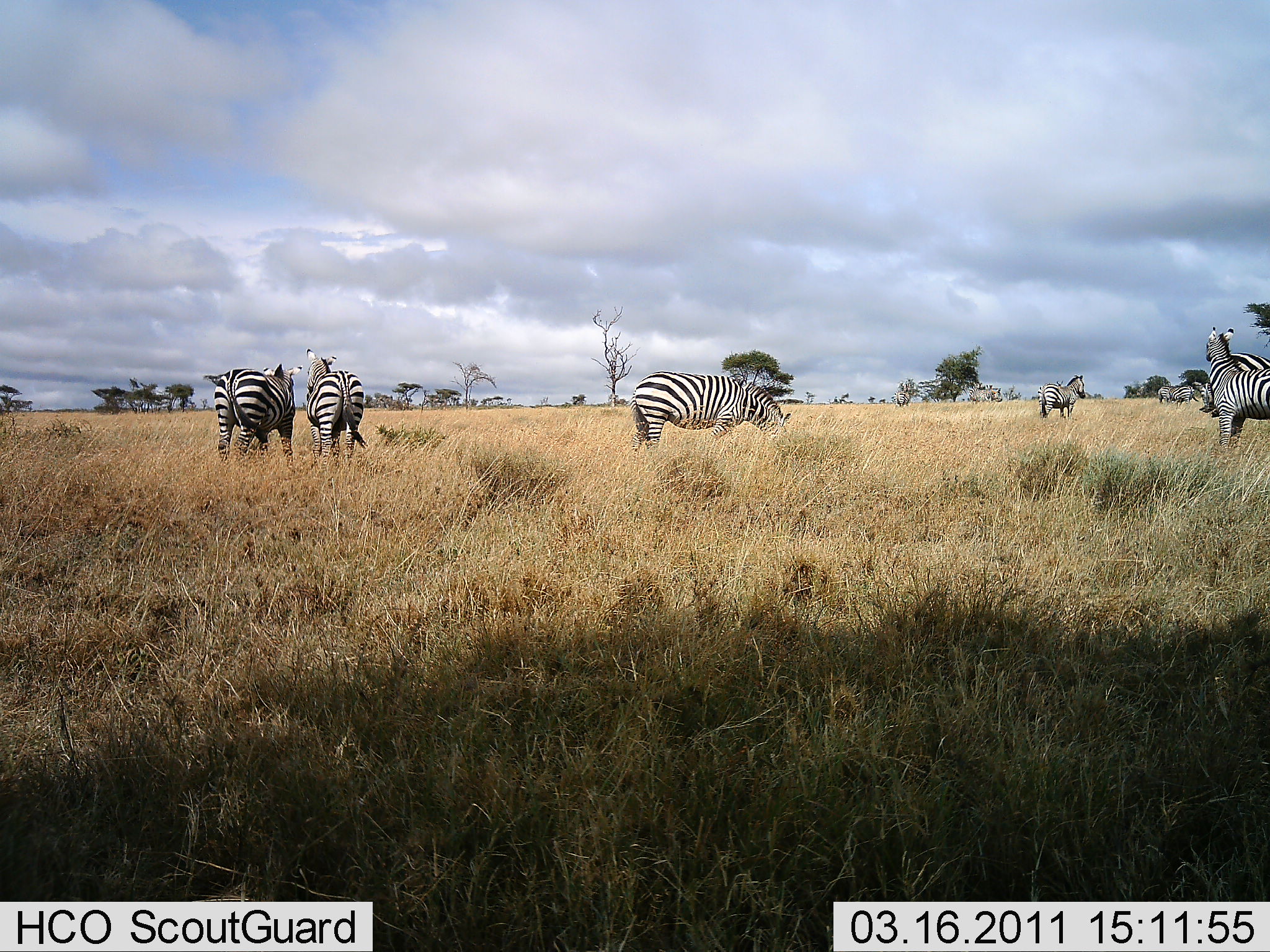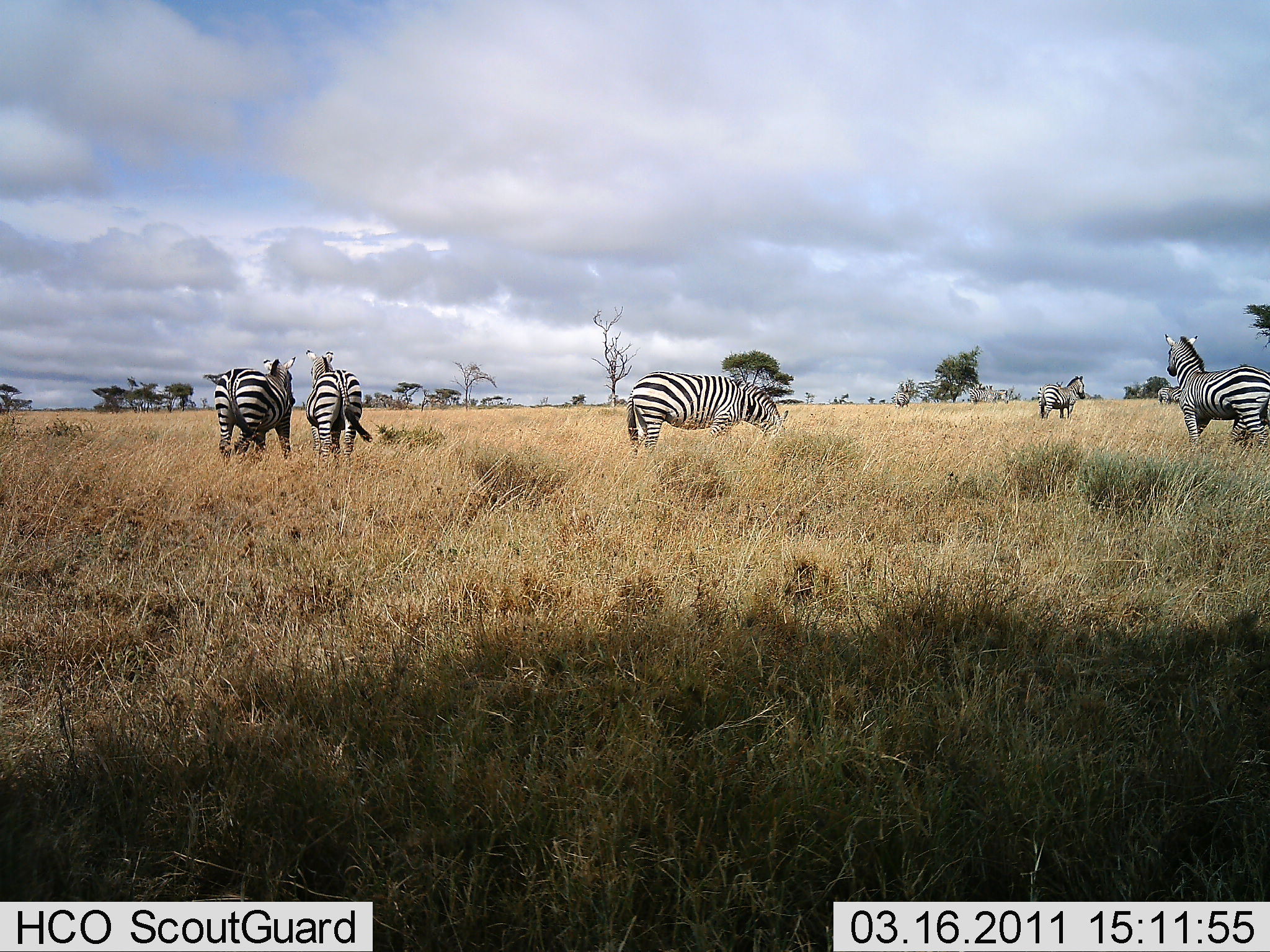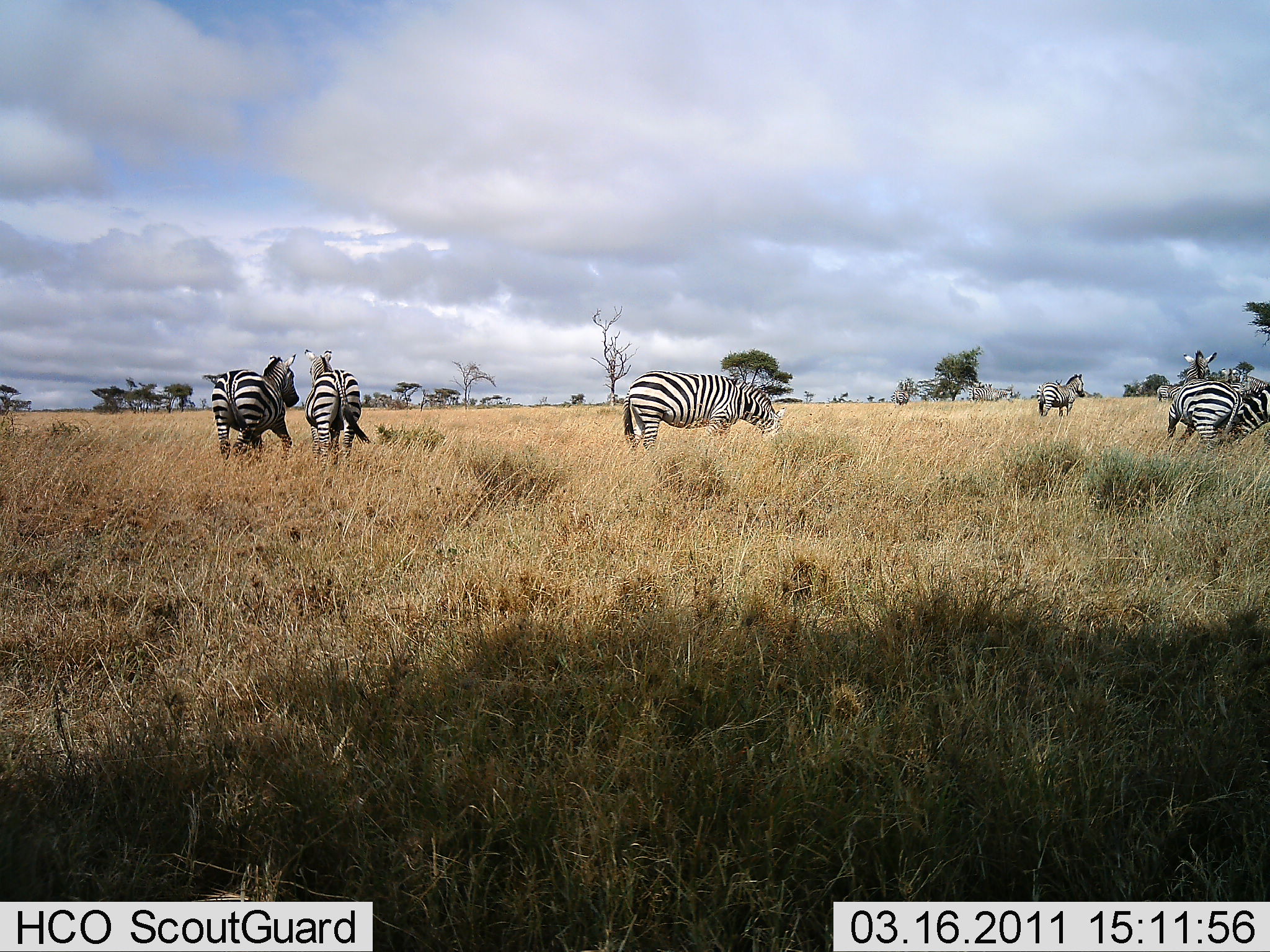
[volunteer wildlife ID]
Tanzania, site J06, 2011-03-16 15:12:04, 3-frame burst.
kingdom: Animalia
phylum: Chordata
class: Mammalia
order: Perissodactyla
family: Equidae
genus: Equus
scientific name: Equus quagga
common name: plains zebra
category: zebra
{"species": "zebra (plains zebra) (Equus quagga)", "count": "6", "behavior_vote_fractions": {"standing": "91%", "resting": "9%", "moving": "36%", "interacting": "64%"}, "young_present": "0%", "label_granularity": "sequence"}